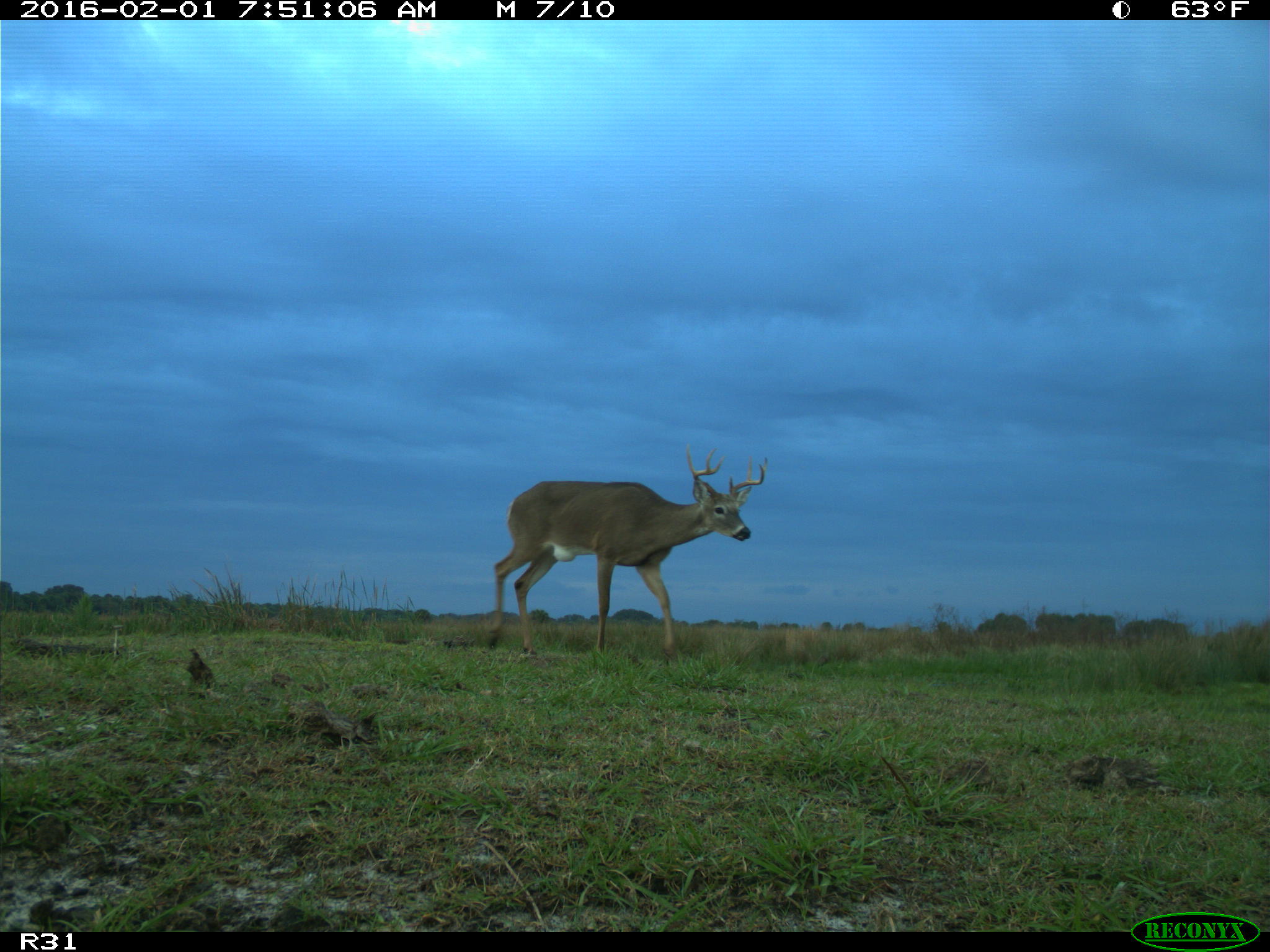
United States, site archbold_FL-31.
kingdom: Animalia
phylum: Chordata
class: Mammalia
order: Artiodactyla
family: Cervidae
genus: Odocoileus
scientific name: Odocoileus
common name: deer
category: unidentified deer